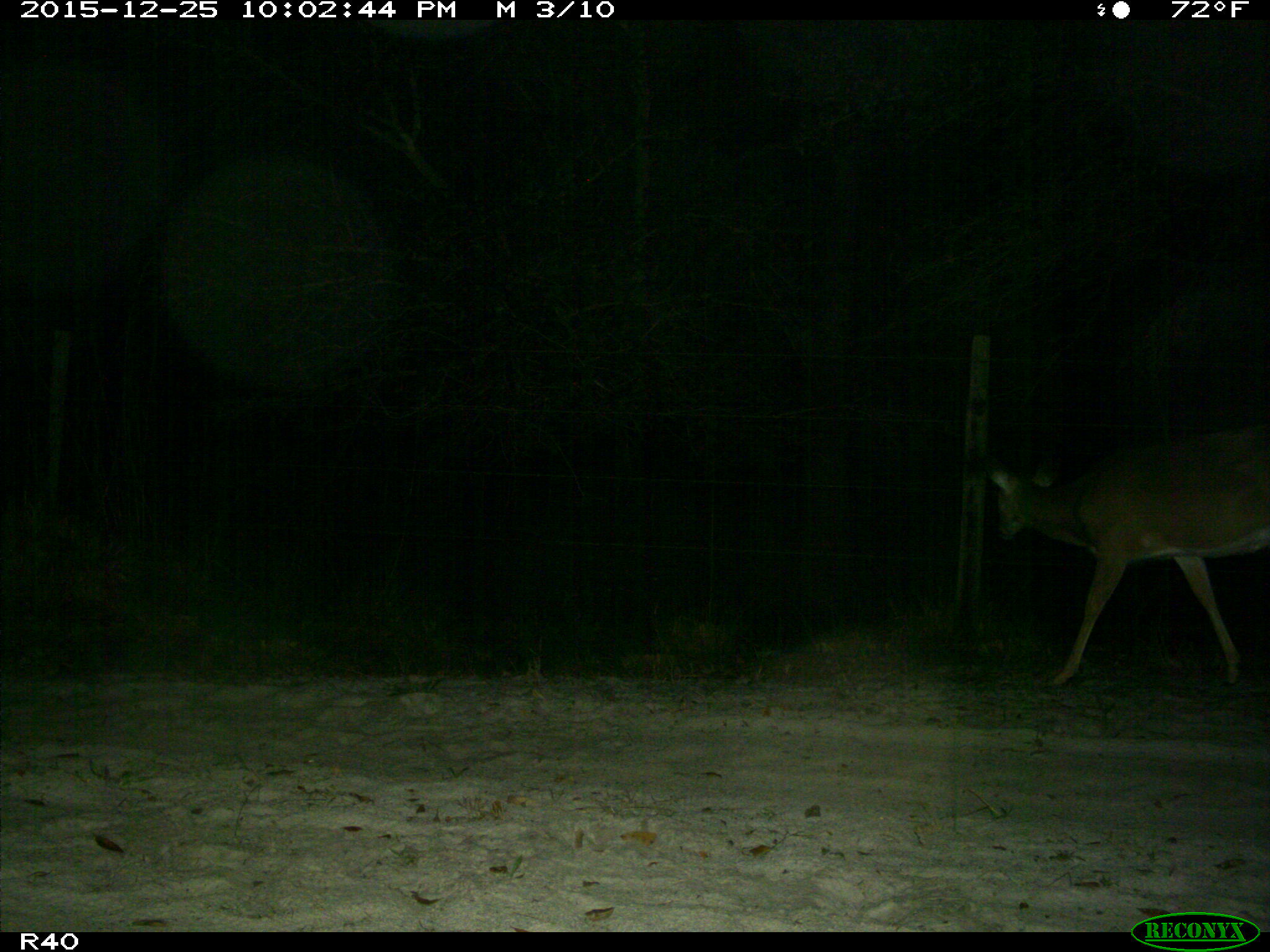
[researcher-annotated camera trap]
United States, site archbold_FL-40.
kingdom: Animalia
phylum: Chordata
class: Mammalia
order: Artiodactyla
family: Cervidae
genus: Odocoileus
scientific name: Odocoileus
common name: deer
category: unidentified deer